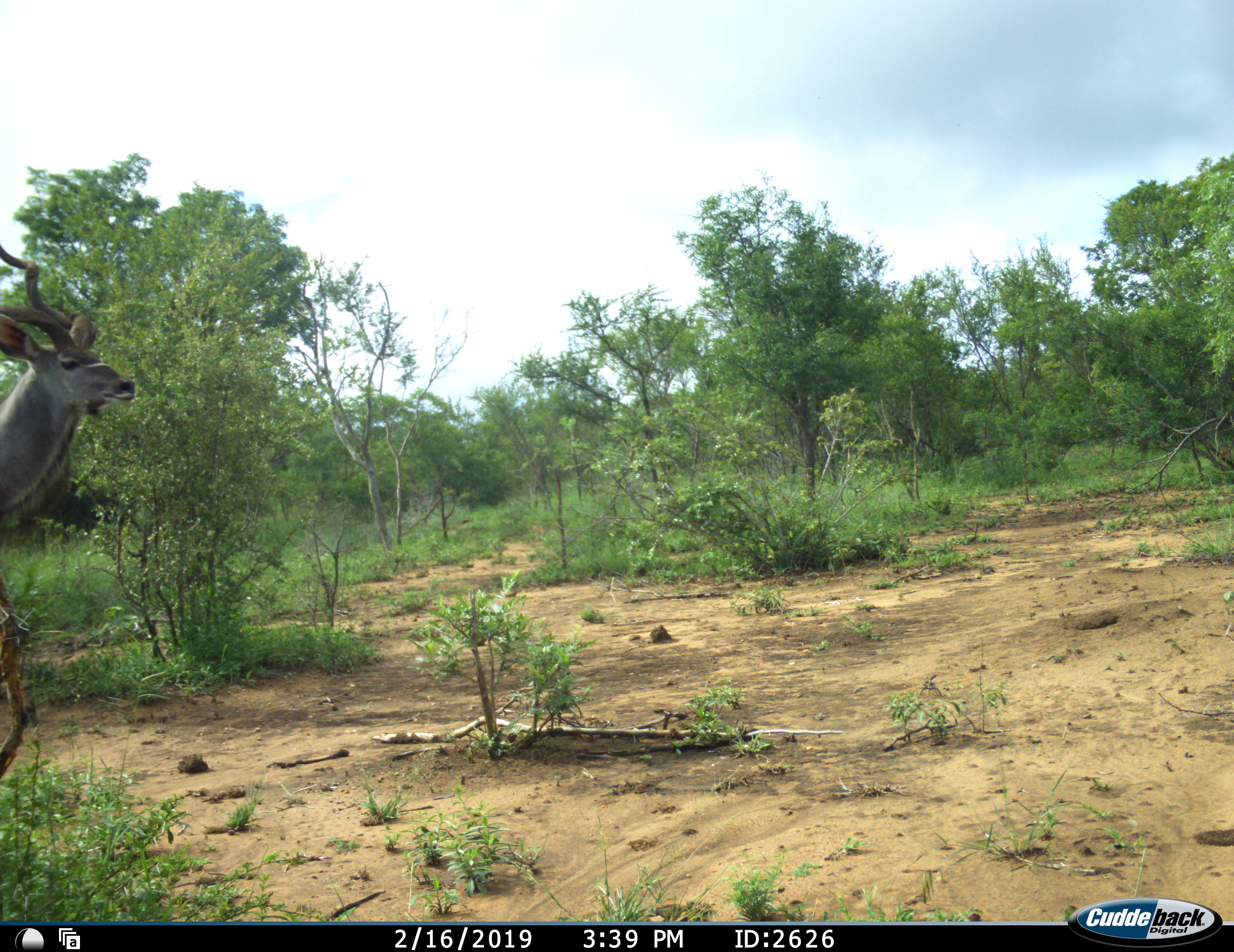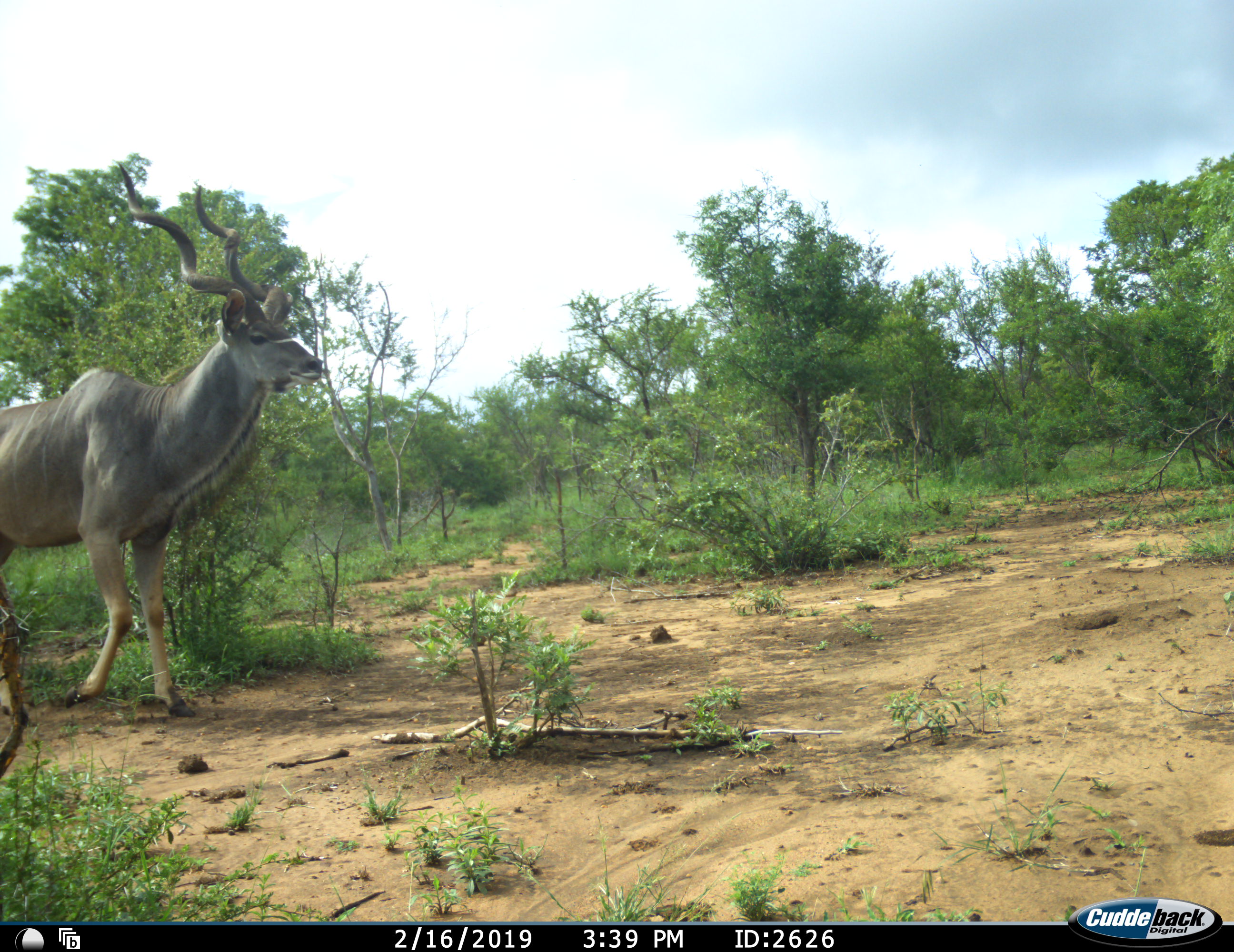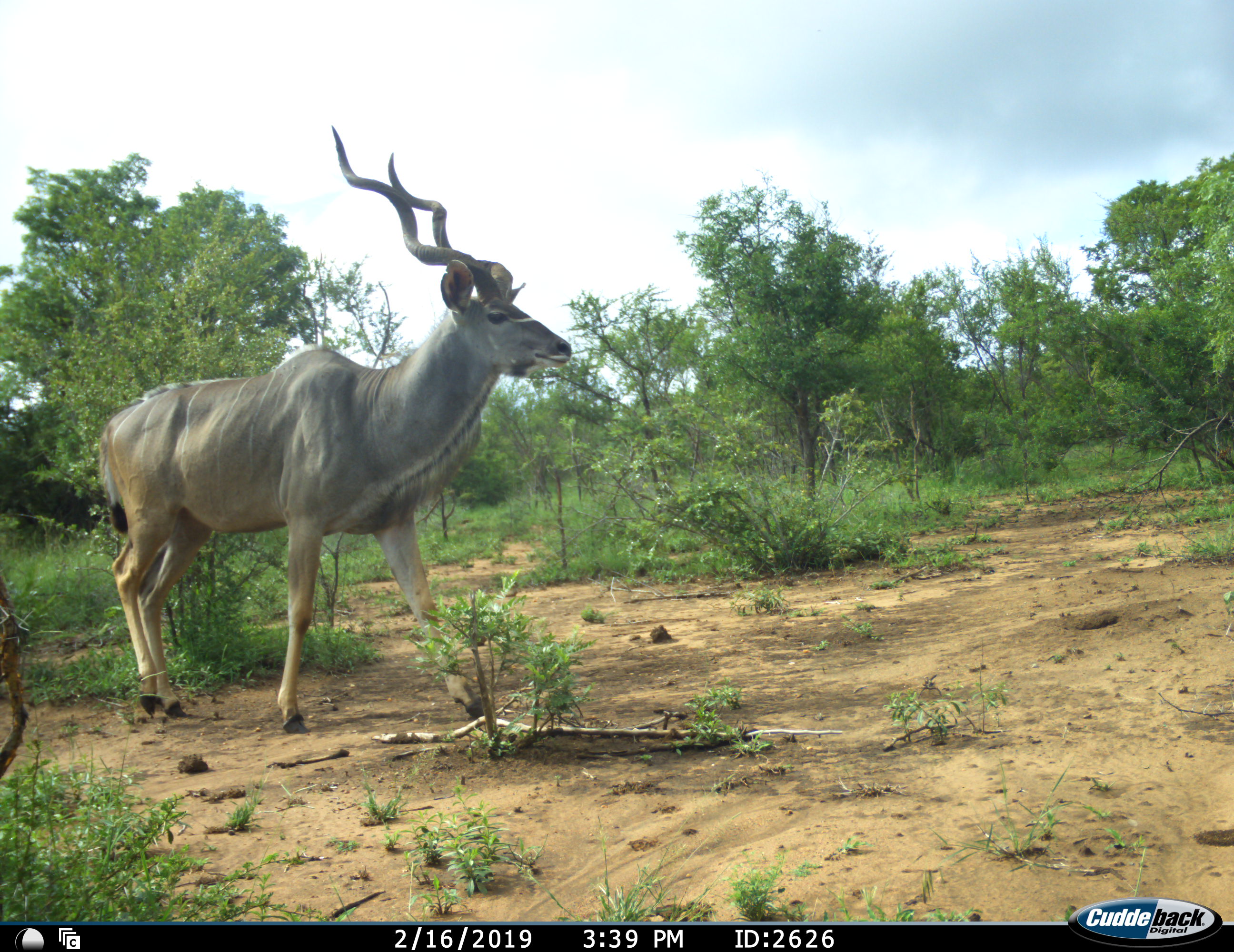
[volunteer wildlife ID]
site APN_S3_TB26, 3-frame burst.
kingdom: Animalia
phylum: Chordata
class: Mammalia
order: Artiodactyla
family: Bovidae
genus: Tragelaphus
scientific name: Tragelaphus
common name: kudu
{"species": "kudu (Tragelaphus)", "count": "1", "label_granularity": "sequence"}